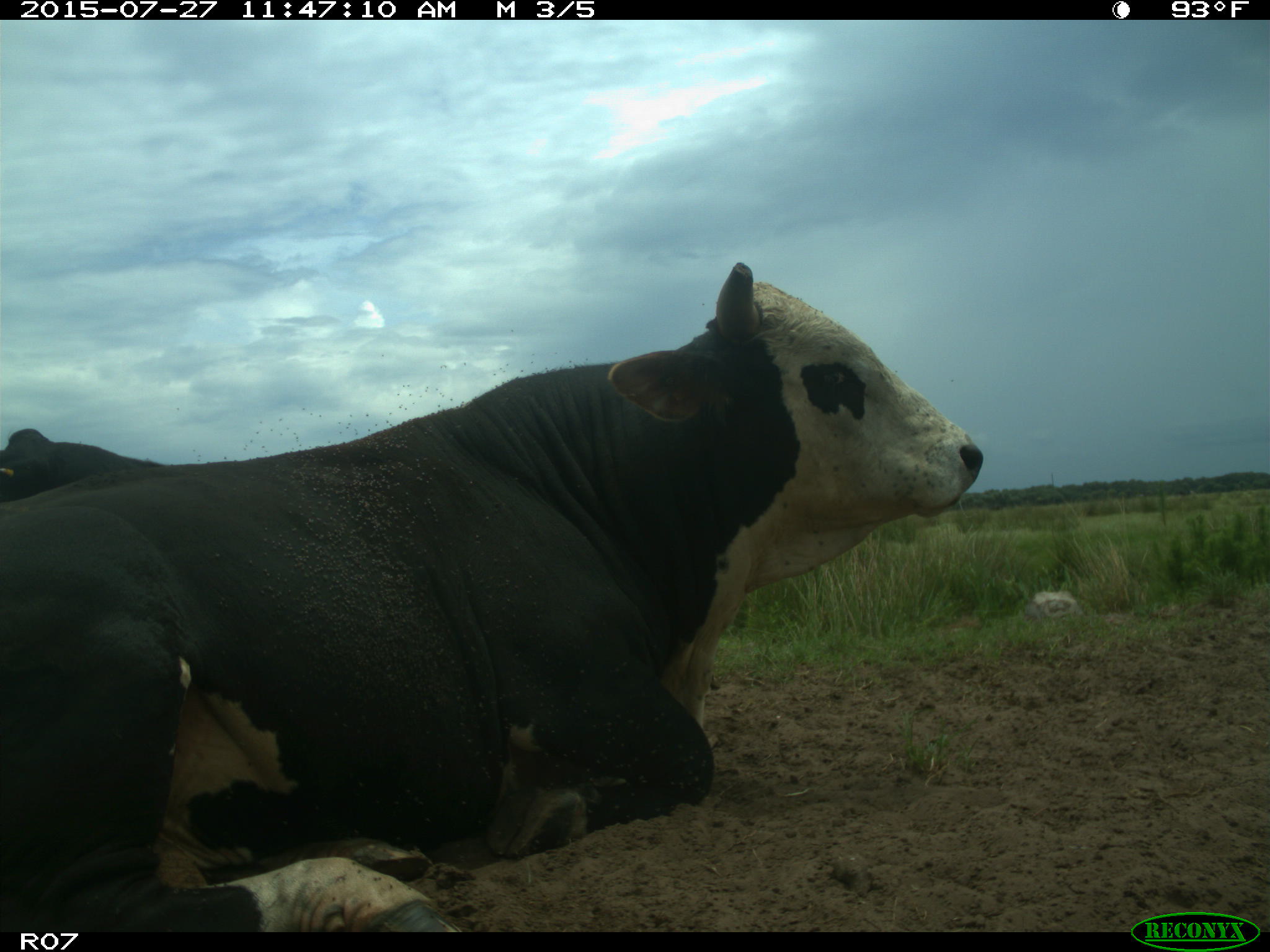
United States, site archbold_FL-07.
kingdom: Animalia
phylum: Chordata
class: Mammalia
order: Artiodactyla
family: Bovidae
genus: Bos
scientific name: Bos taurus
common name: domestic cow